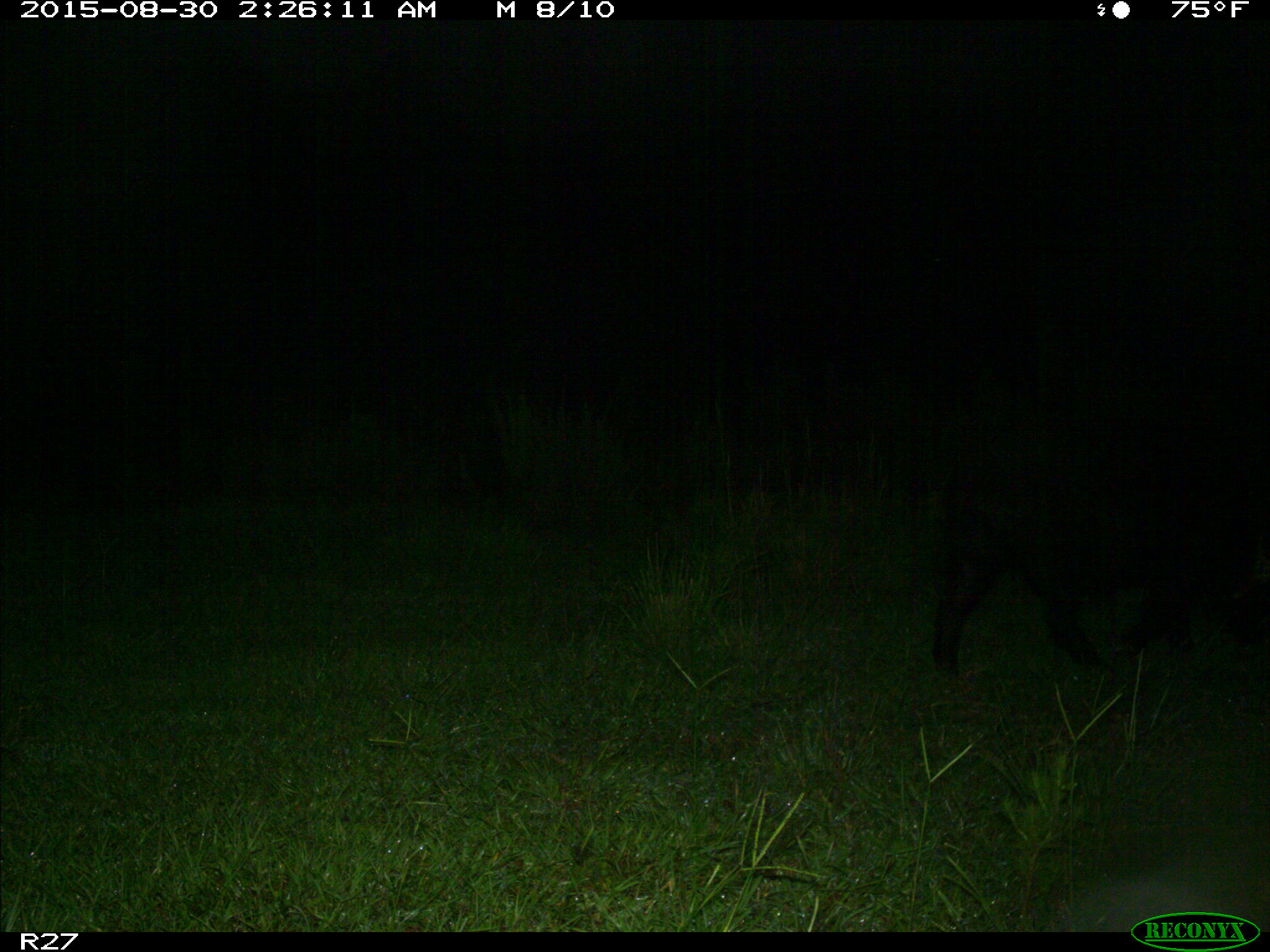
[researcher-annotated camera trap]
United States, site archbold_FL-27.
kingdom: Animalia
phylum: Chordata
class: Mammalia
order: Artiodactyla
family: Suidae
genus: Sus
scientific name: Sus scrofa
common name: wild boar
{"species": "Sus scrofa (wild boar)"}